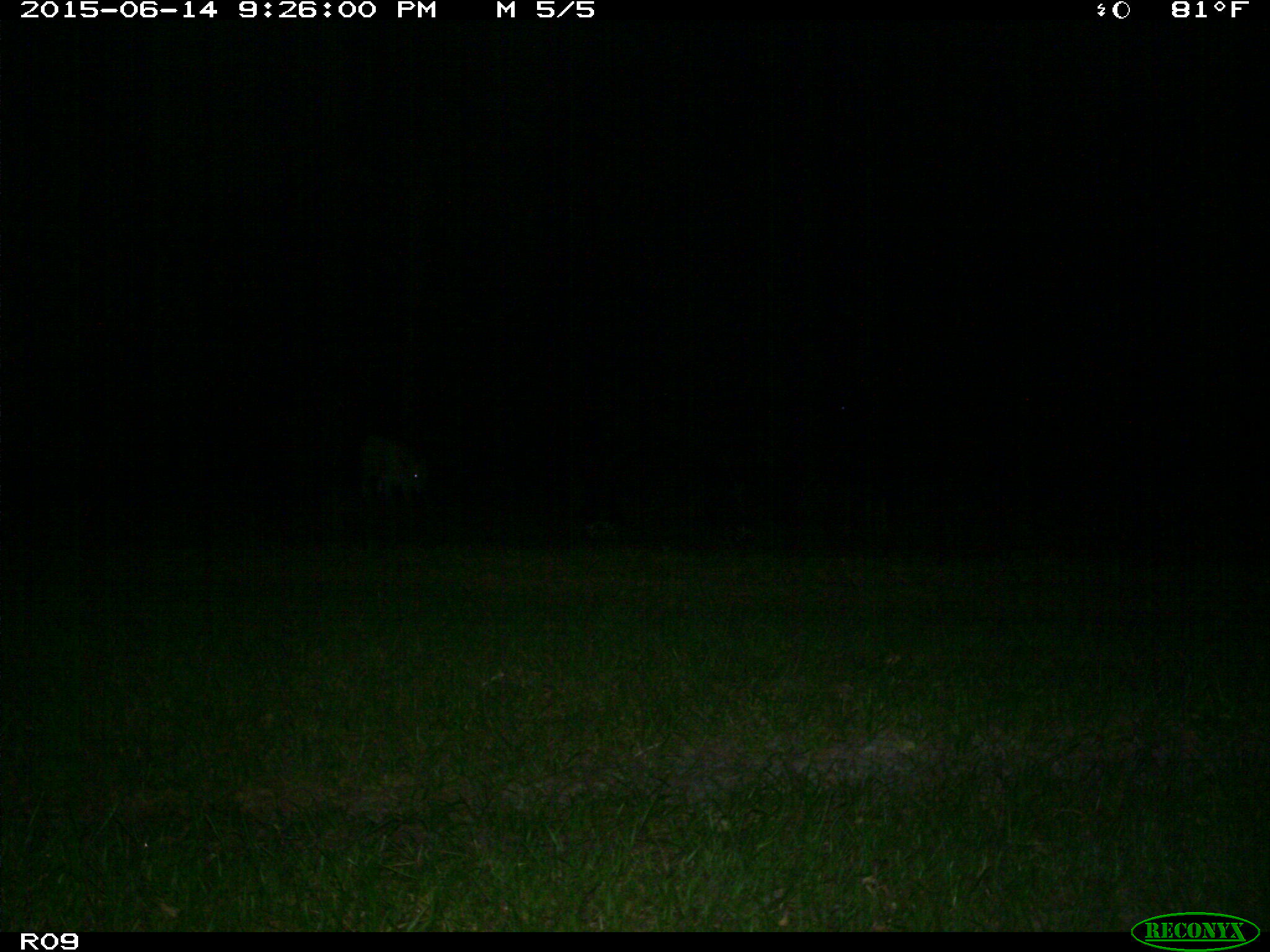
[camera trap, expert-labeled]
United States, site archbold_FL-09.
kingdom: Animalia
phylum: Chordata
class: Mammalia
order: Artiodactyla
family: Bovidae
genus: Bos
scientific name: Bos taurus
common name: domestic cow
Bos taurus (domestic cow).